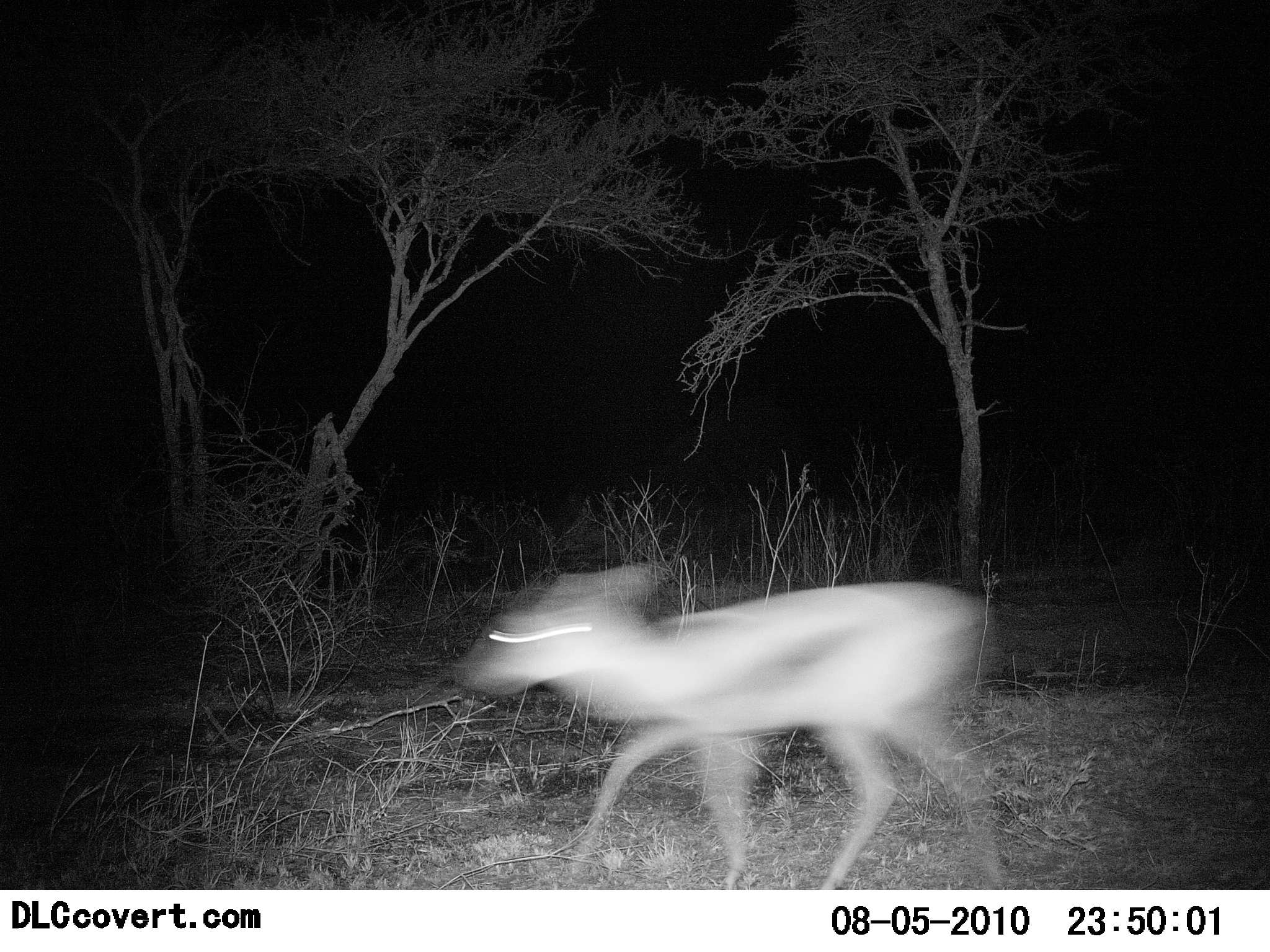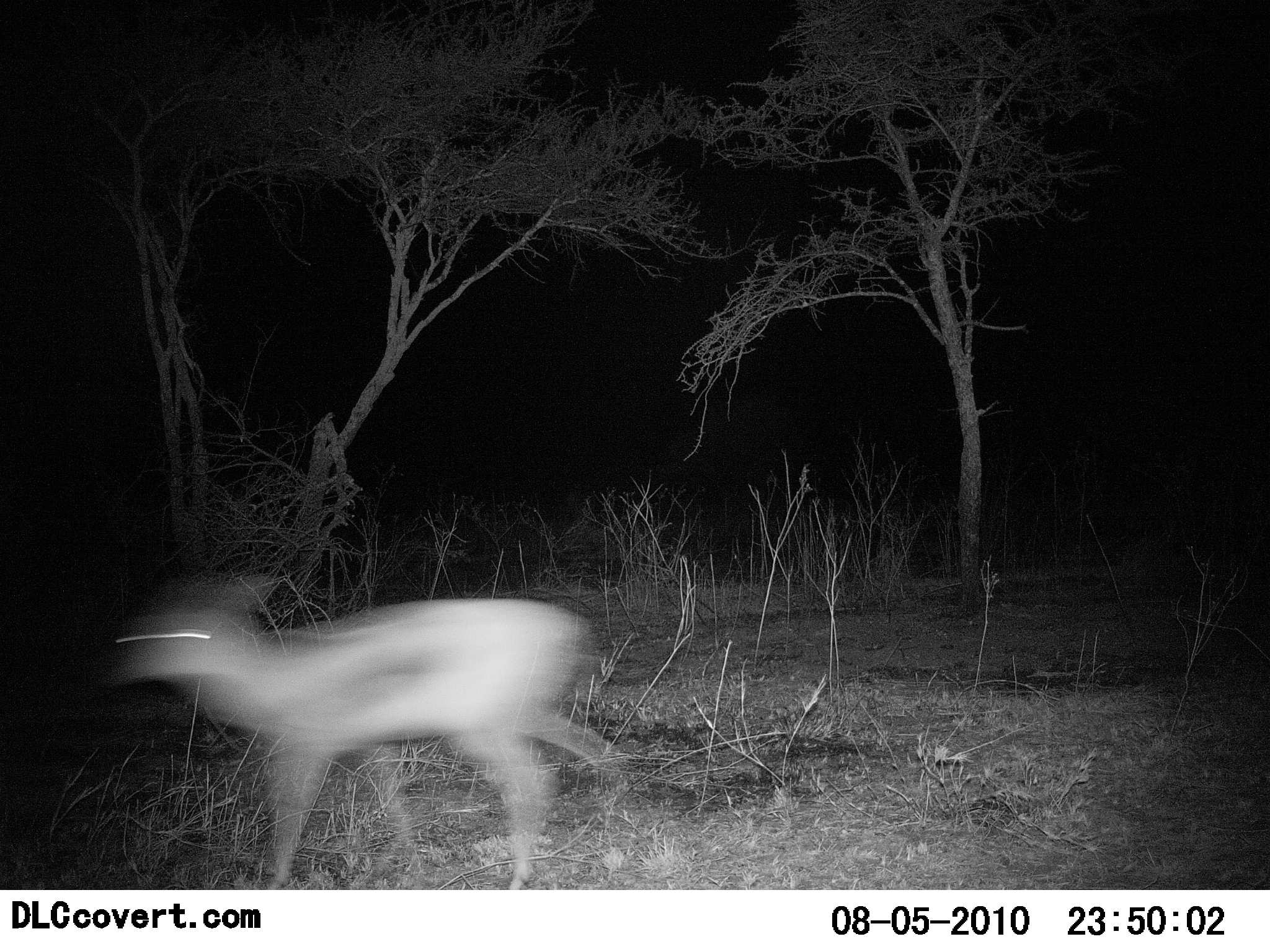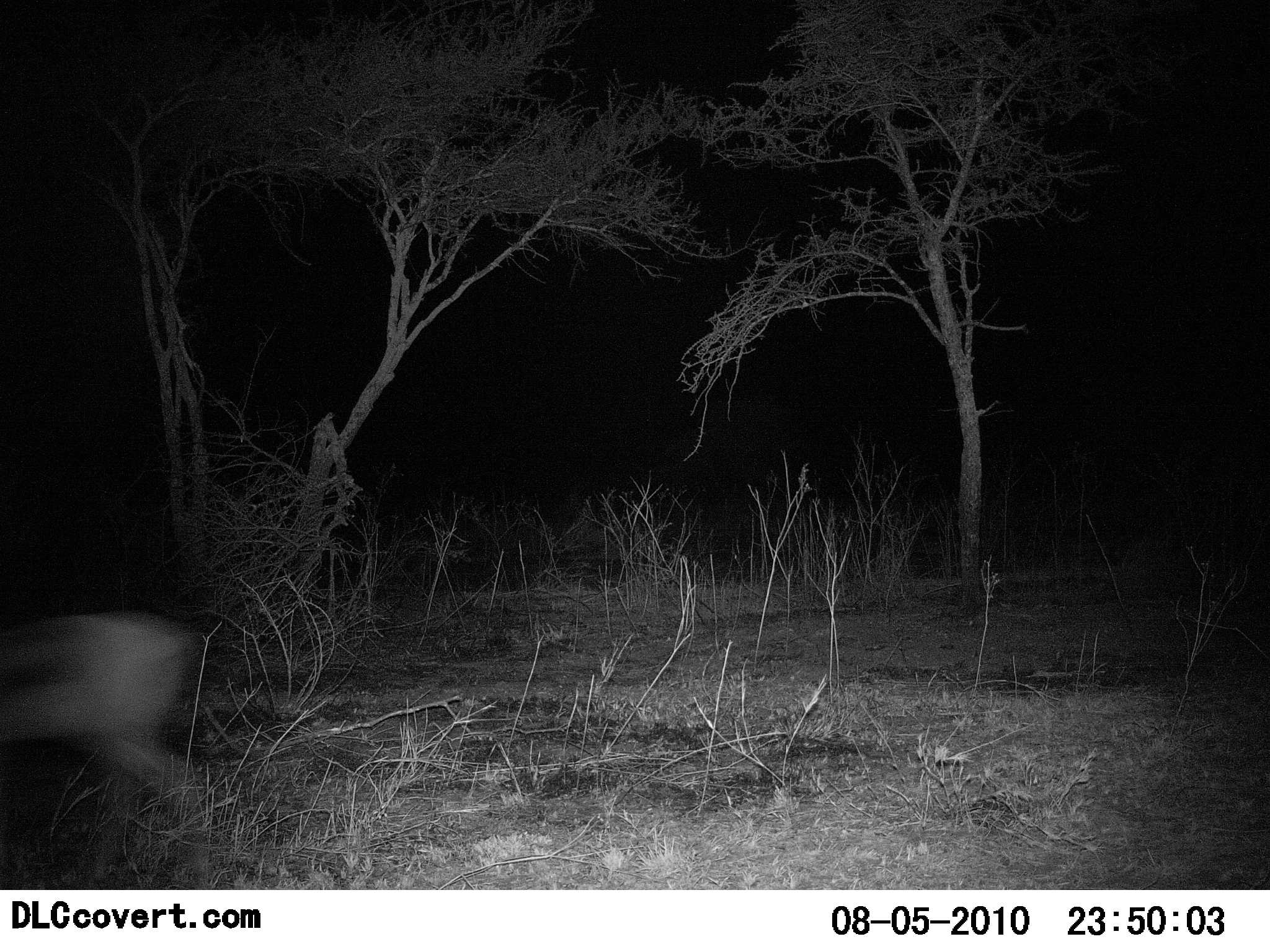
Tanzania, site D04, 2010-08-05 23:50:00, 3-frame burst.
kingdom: Animalia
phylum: Chordata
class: Mammalia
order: Artiodactyla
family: Bovidae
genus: Eudorcas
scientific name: Eudorcas thomsonii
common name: thomson's gazelle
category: gazellethomsons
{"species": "gazellethomsons (thomson's gazelle) (Eudorcas thomsonii)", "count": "1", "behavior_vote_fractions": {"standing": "0%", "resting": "0%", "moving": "100%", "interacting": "0%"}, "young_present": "0%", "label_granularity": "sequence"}